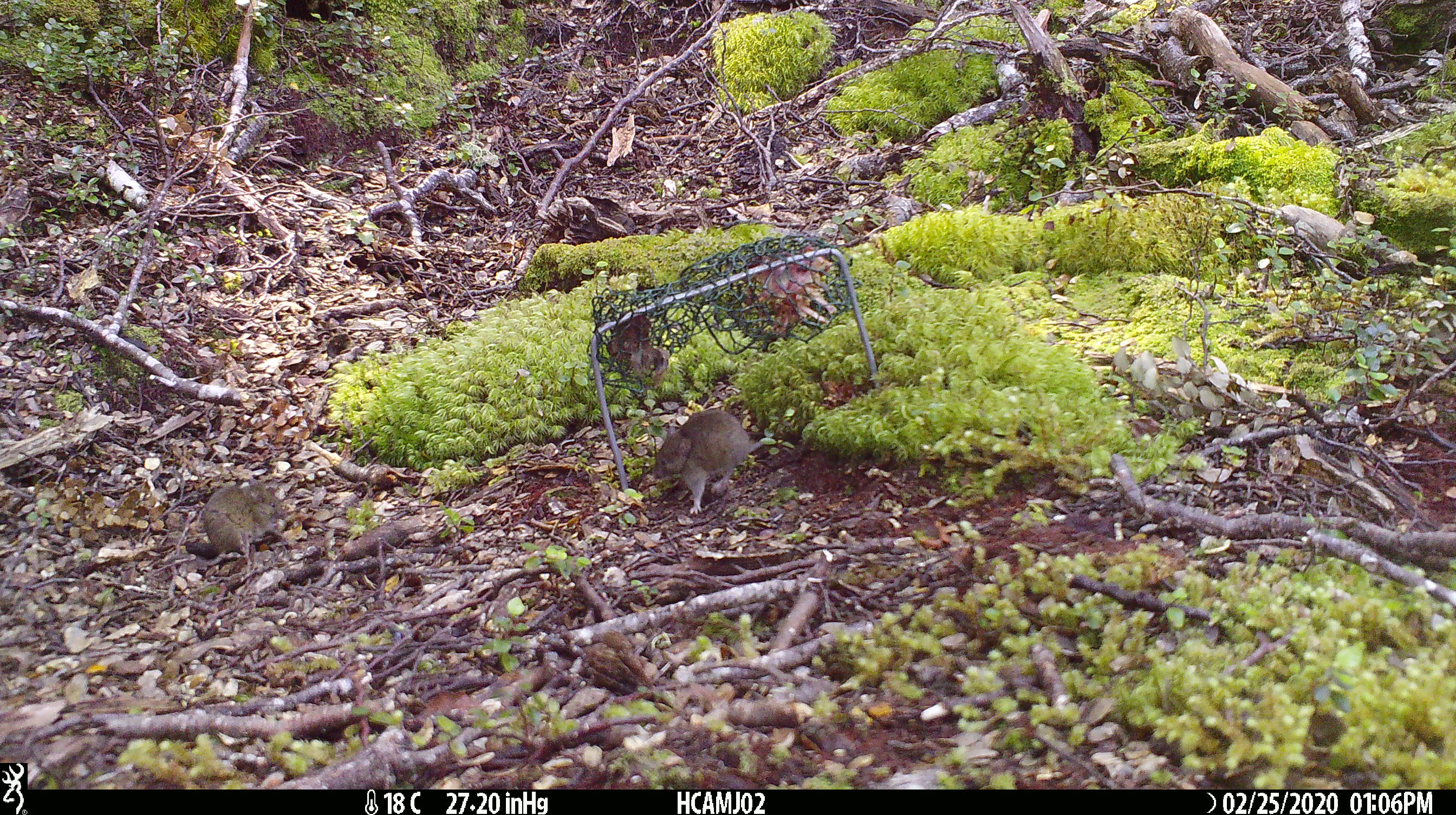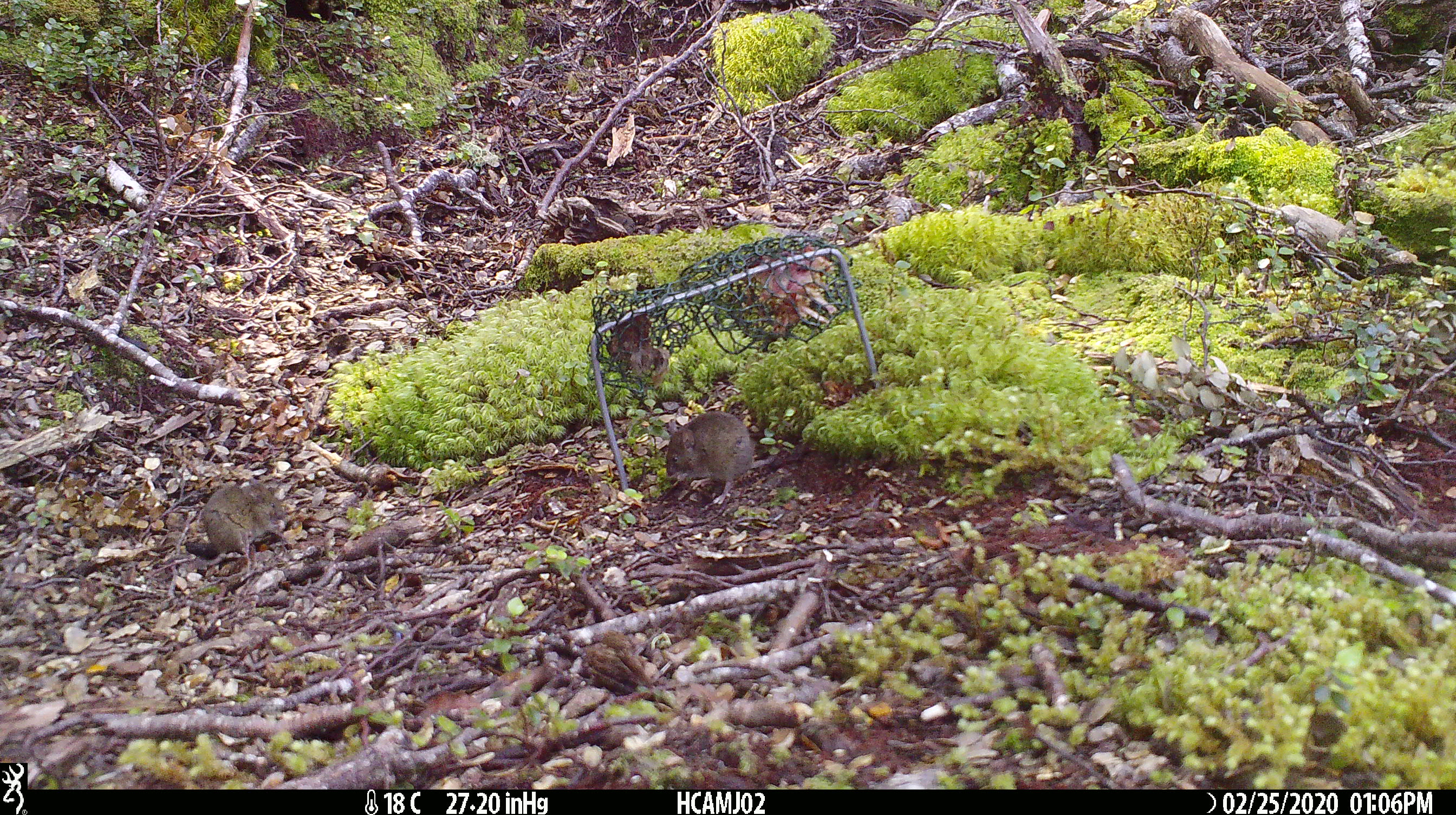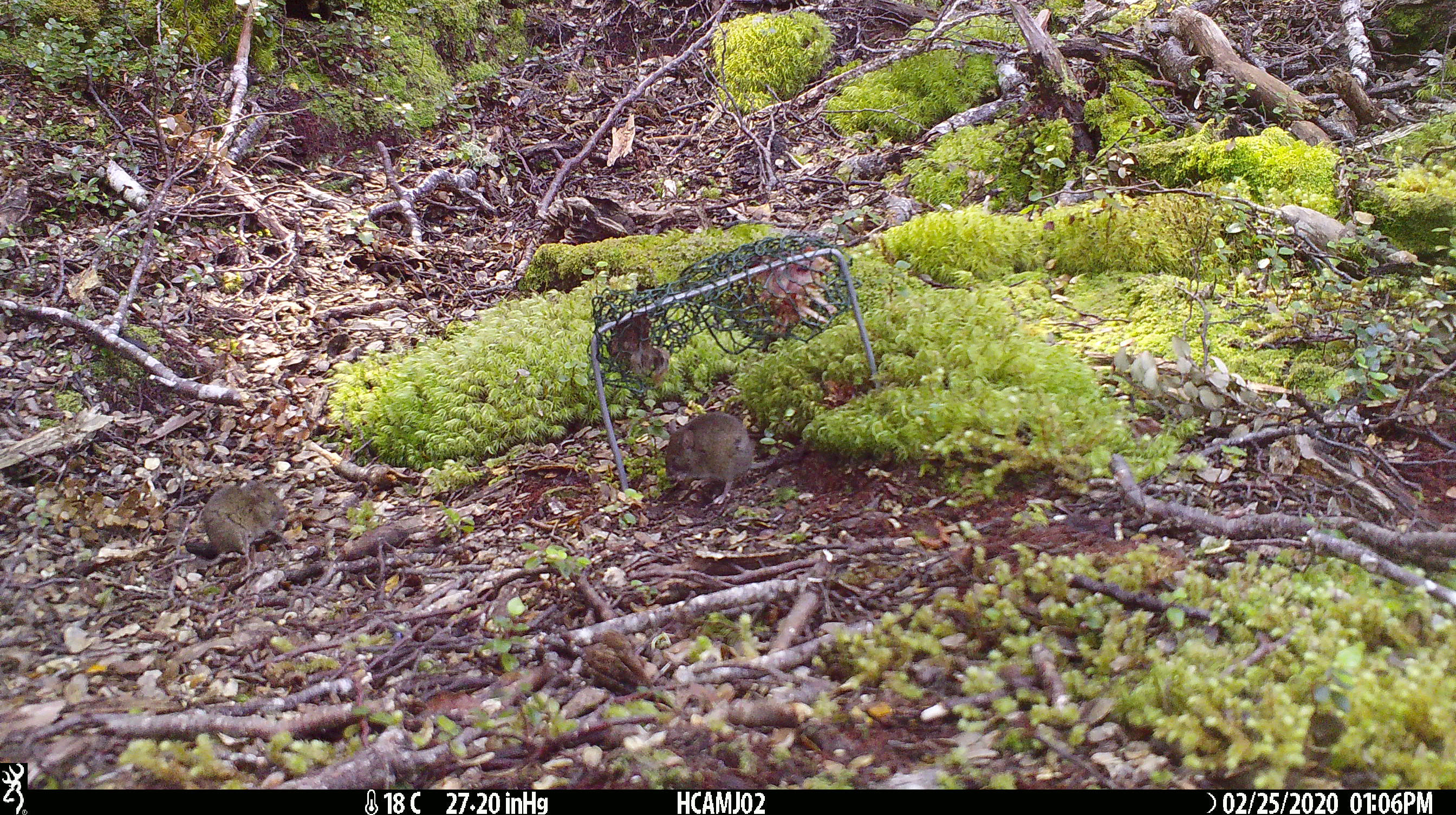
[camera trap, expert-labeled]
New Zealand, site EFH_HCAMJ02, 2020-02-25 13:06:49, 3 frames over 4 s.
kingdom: Animalia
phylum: Chordata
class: Mammalia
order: Rodentia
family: Muridae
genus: Mus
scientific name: Mus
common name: mouse